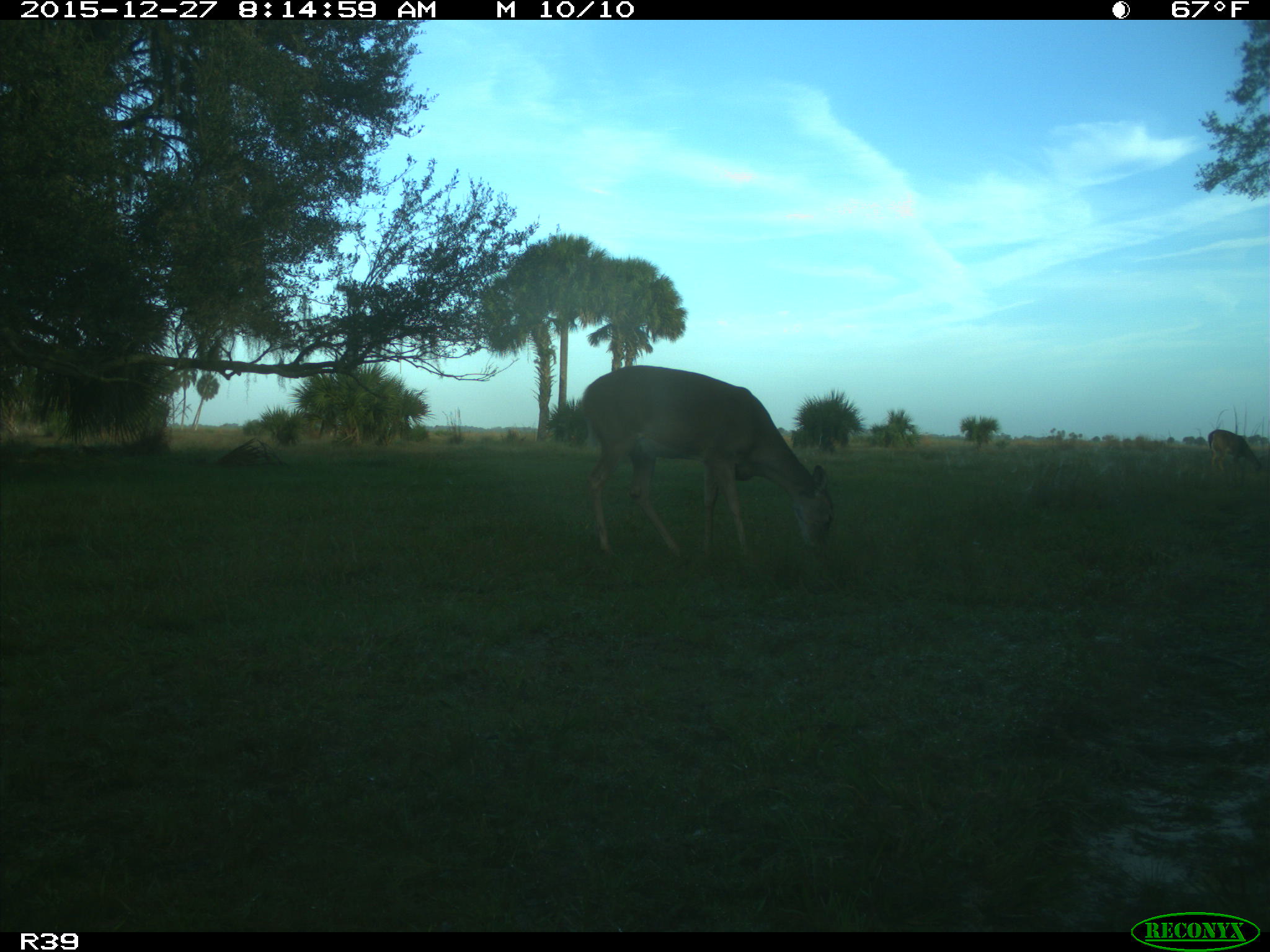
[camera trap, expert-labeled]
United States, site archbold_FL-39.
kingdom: Animalia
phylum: Chordata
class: Mammalia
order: Artiodactyla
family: Cervidae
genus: Odocoileus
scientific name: Odocoileus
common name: deer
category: unidentified deer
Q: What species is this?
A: Unidentified deer (deer) (Odocoileus).